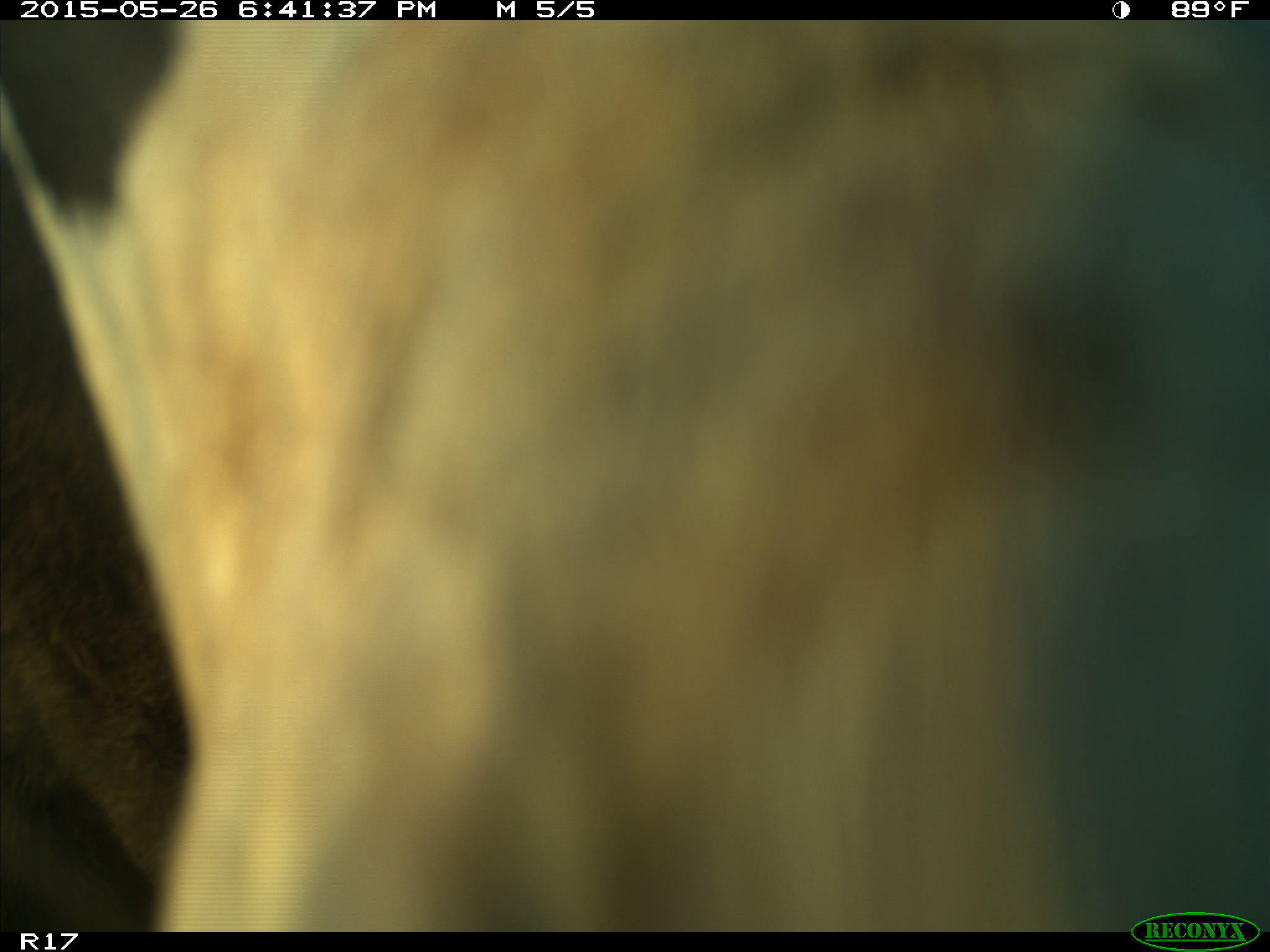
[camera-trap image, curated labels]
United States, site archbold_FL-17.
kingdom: Animalia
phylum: Chordata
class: Mammalia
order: Artiodactyla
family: Bovidae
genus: Bos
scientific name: Bos taurus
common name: domestic cow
Bos taurus (domestic cow).